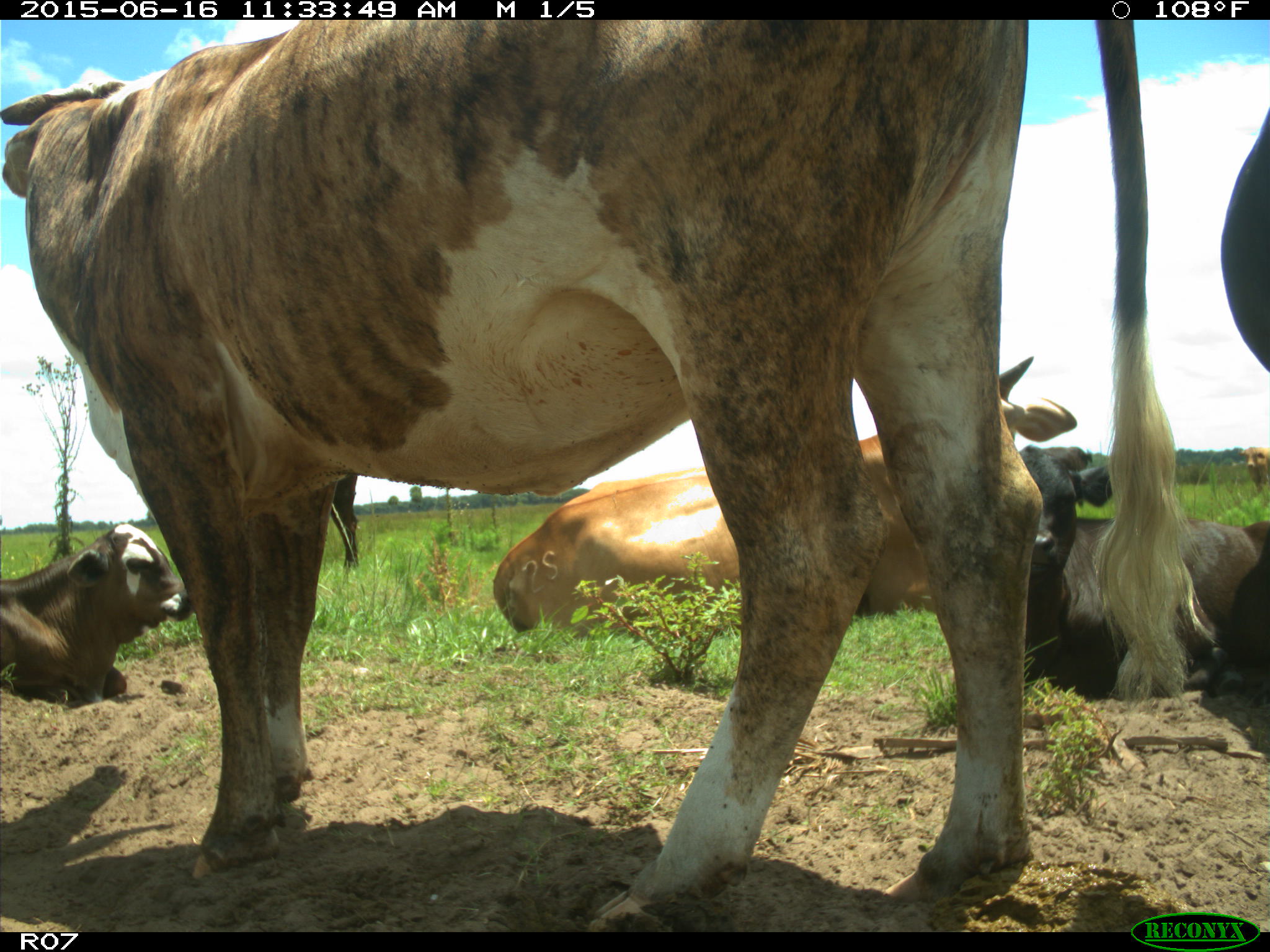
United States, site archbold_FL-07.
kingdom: Animalia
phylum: Chordata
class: Mammalia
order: Artiodactyla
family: Bovidae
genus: Bos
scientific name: Bos taurus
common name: domestic cow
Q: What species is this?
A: Bos taurus (domestic cow).